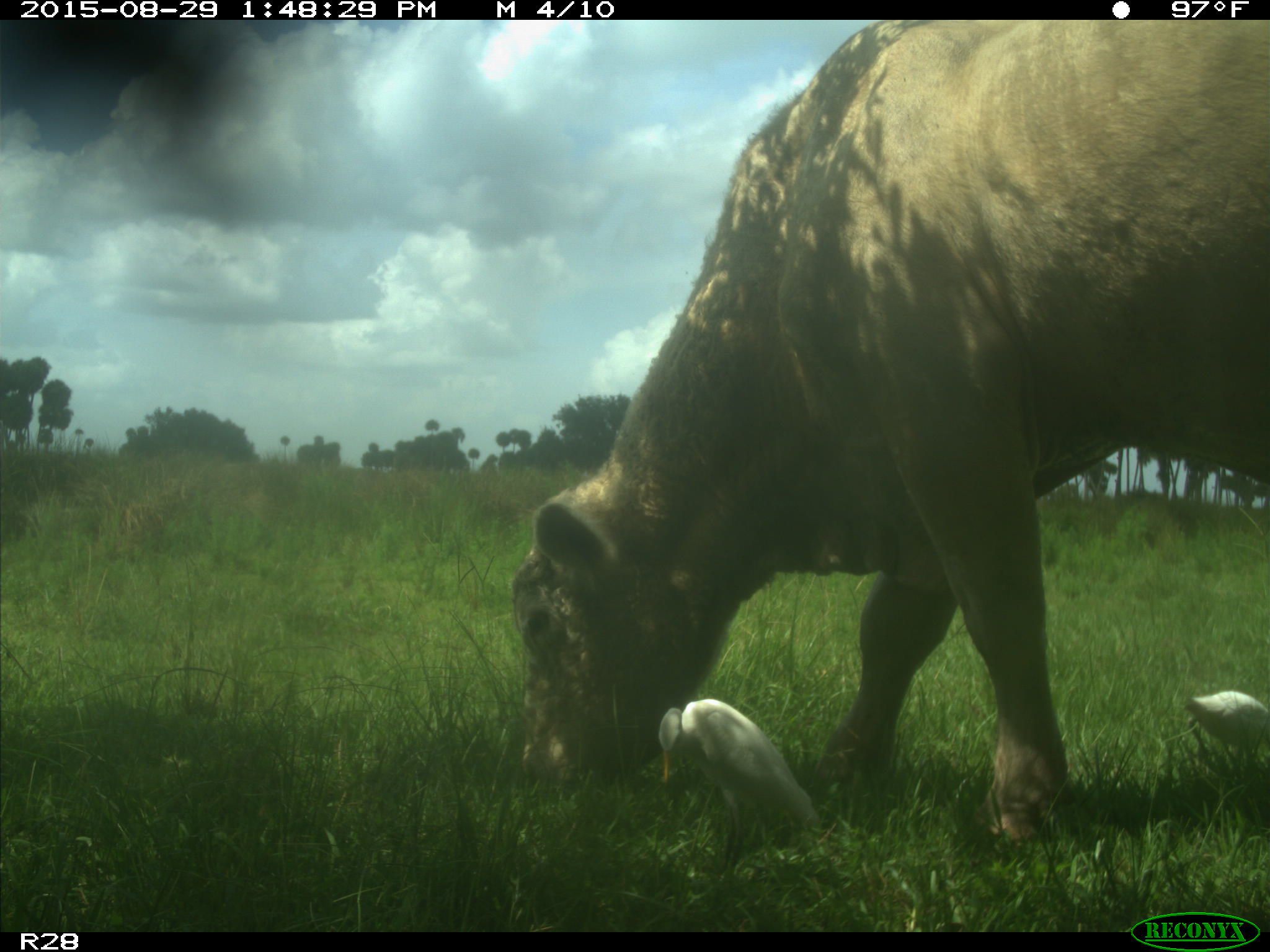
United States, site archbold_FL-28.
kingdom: Animalia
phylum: Chordata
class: Mammalia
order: Artiodactyla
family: Bovidae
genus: Bos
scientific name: Bos taurus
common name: domestic cow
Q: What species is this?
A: Bos taurus (domestic cow).